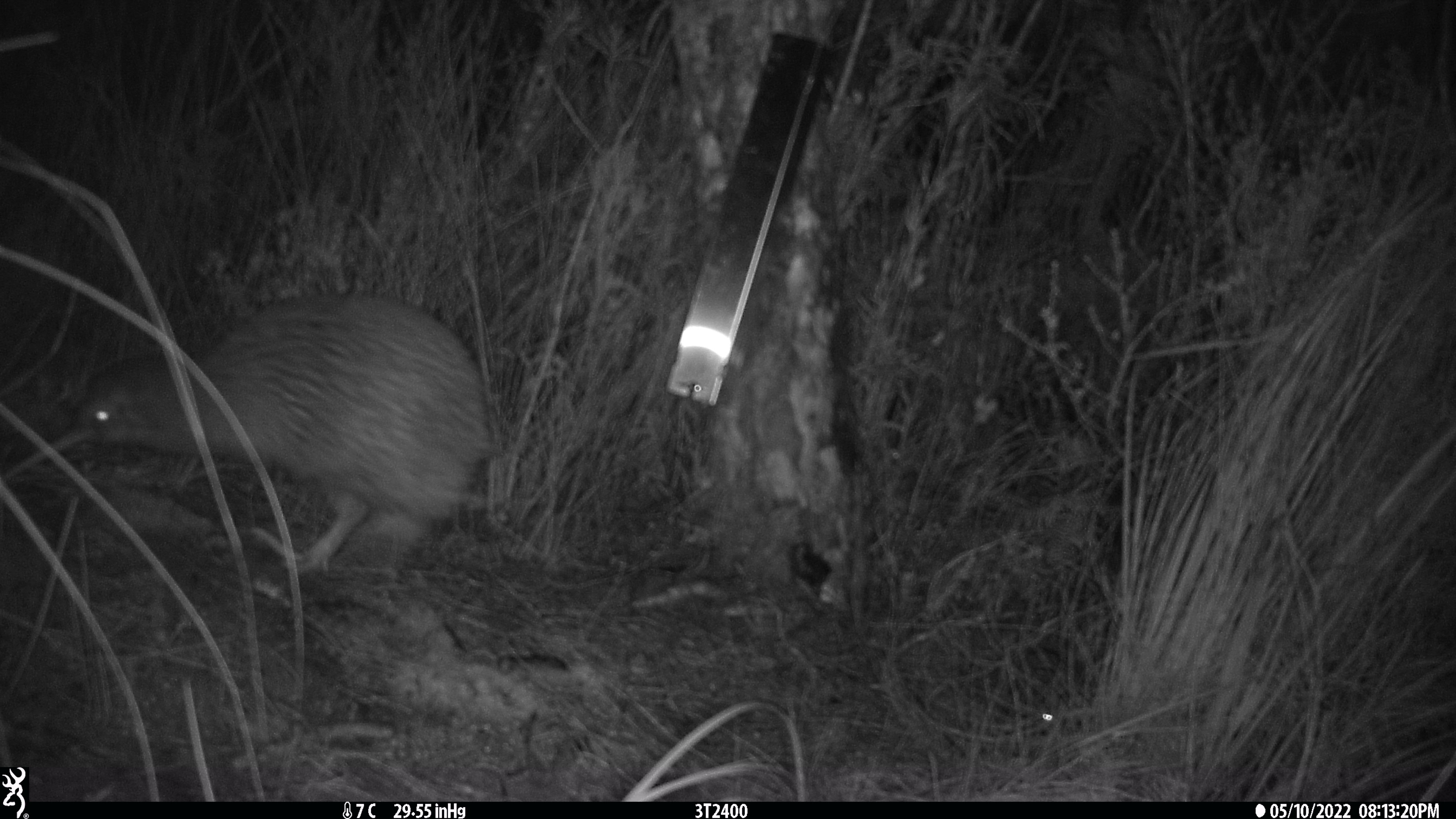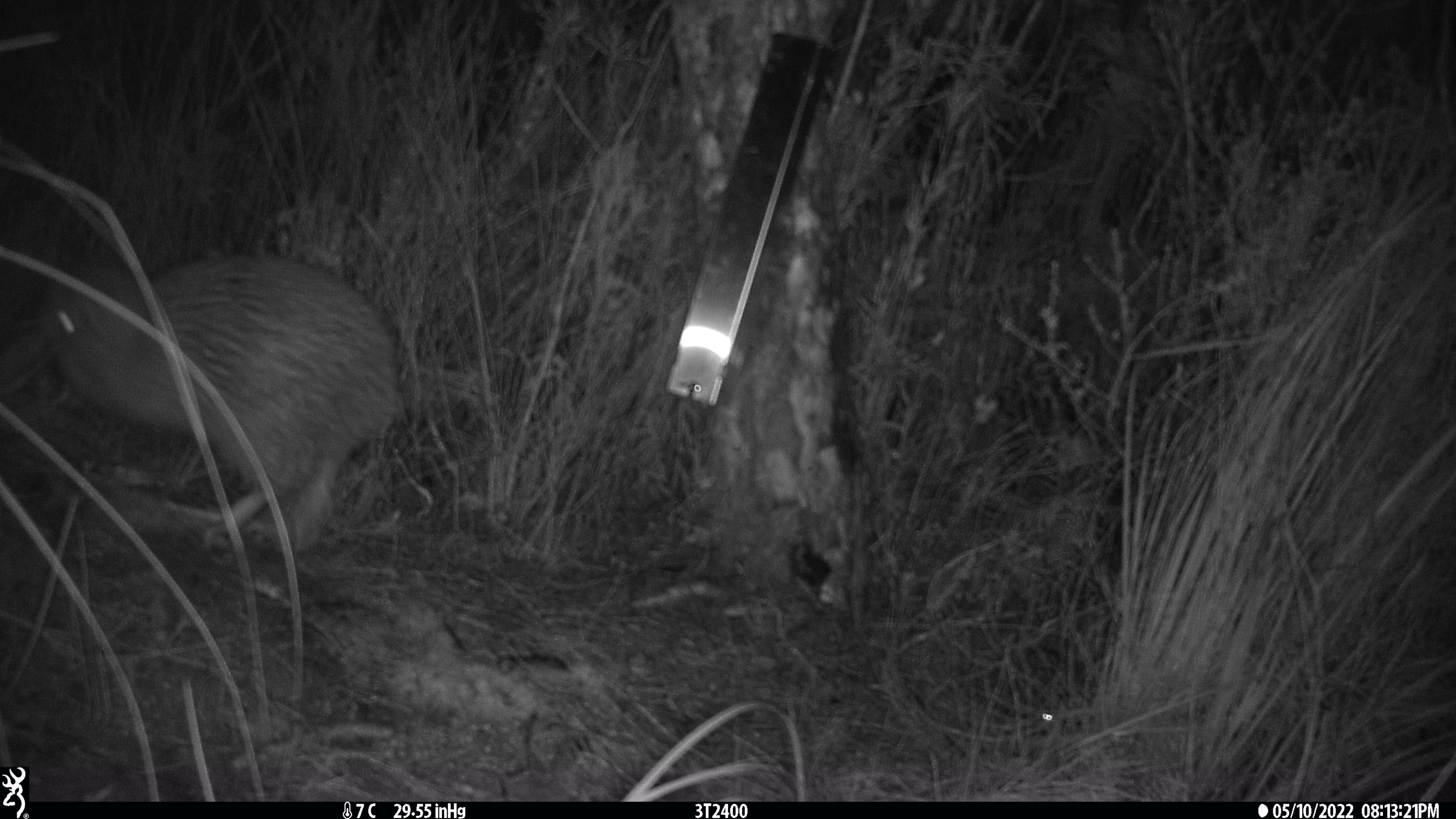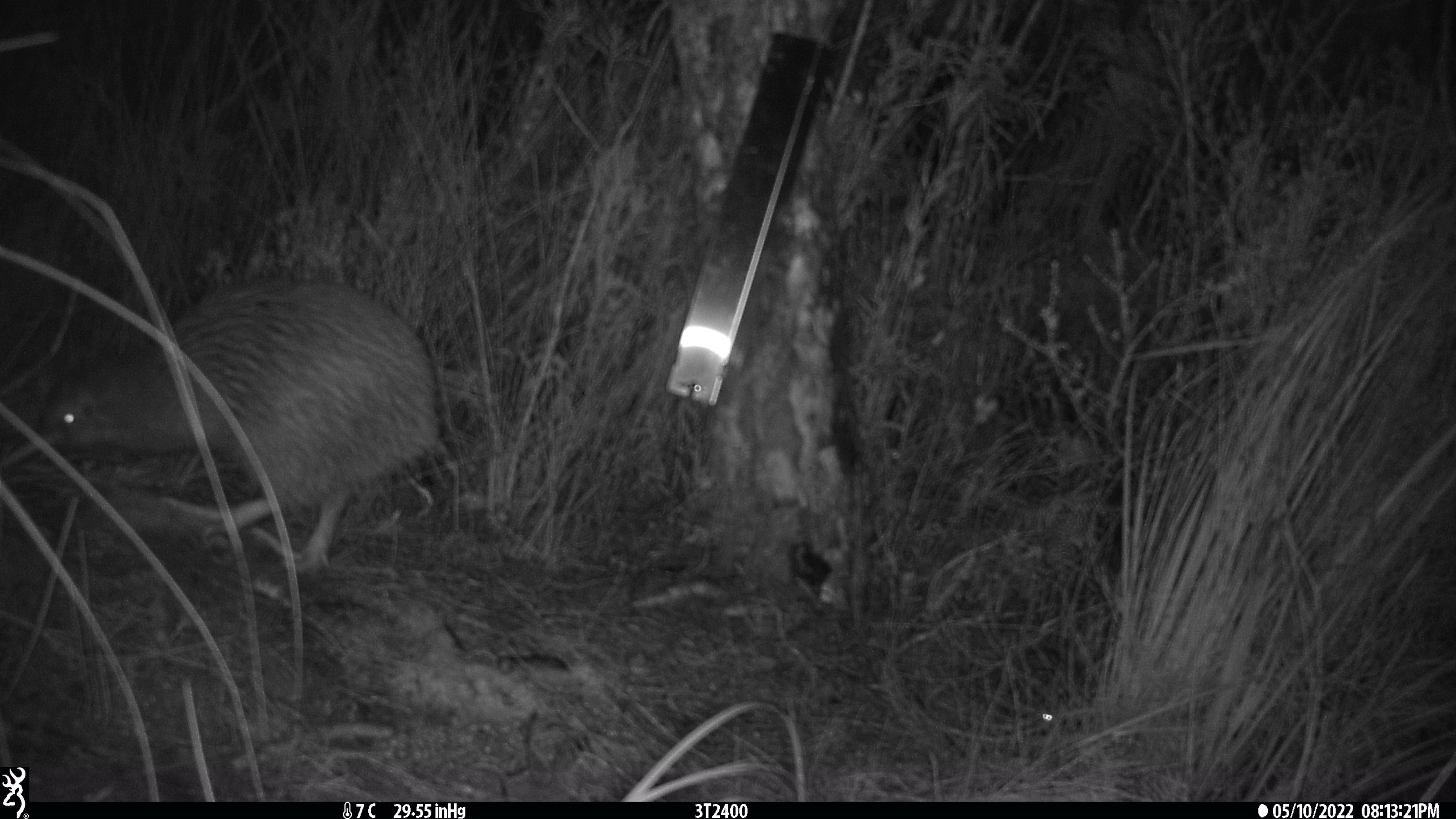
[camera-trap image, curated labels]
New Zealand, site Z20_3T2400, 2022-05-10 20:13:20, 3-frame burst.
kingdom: Animalia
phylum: Chordata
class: Aves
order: Apterygiformes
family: Apterygidae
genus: Apteryx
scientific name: Apteryx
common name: kiwi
Kiwi (Apteryx).